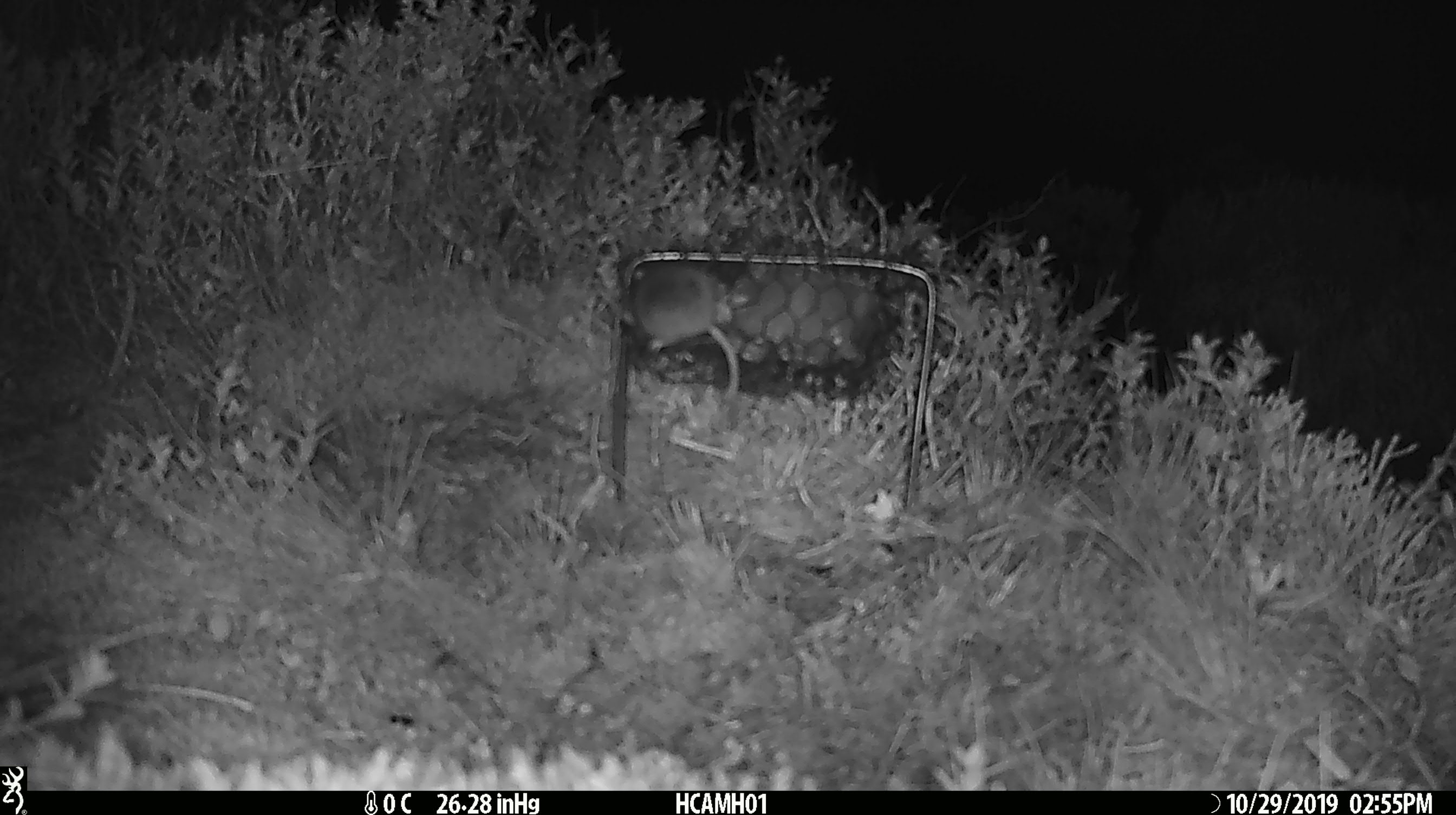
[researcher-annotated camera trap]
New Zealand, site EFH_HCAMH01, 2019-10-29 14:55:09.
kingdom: Animalia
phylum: Chordata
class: Mammalia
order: Rodentia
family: Muridae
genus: Mus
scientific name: Mus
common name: mouse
Mouse (Mus).